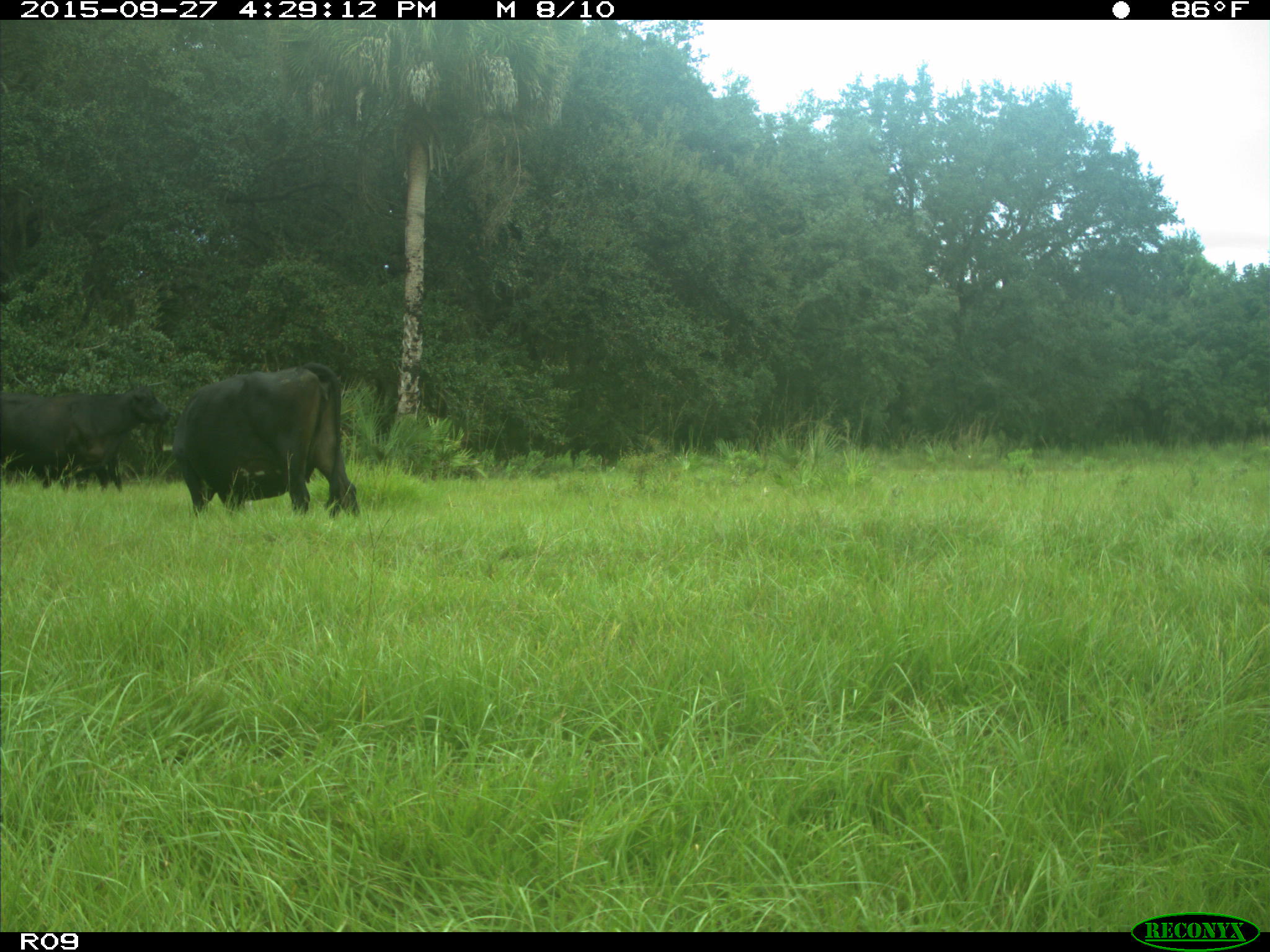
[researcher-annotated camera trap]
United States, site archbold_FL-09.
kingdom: Animalia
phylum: Chordata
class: Mammalia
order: Artiodactyla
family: Bovidae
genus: Bos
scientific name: Bos taurus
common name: domestic cow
Bos taurus (domestic cow).